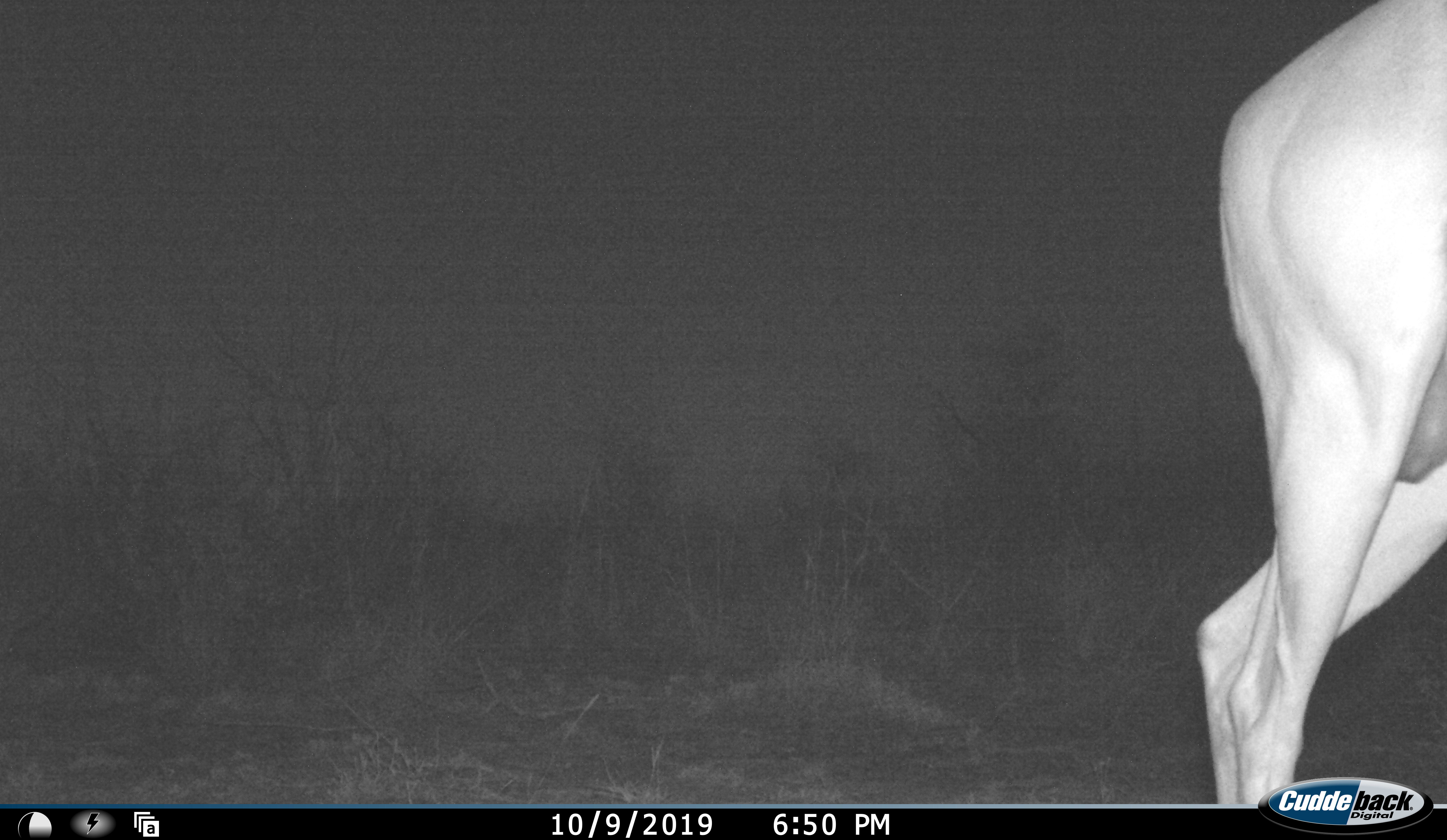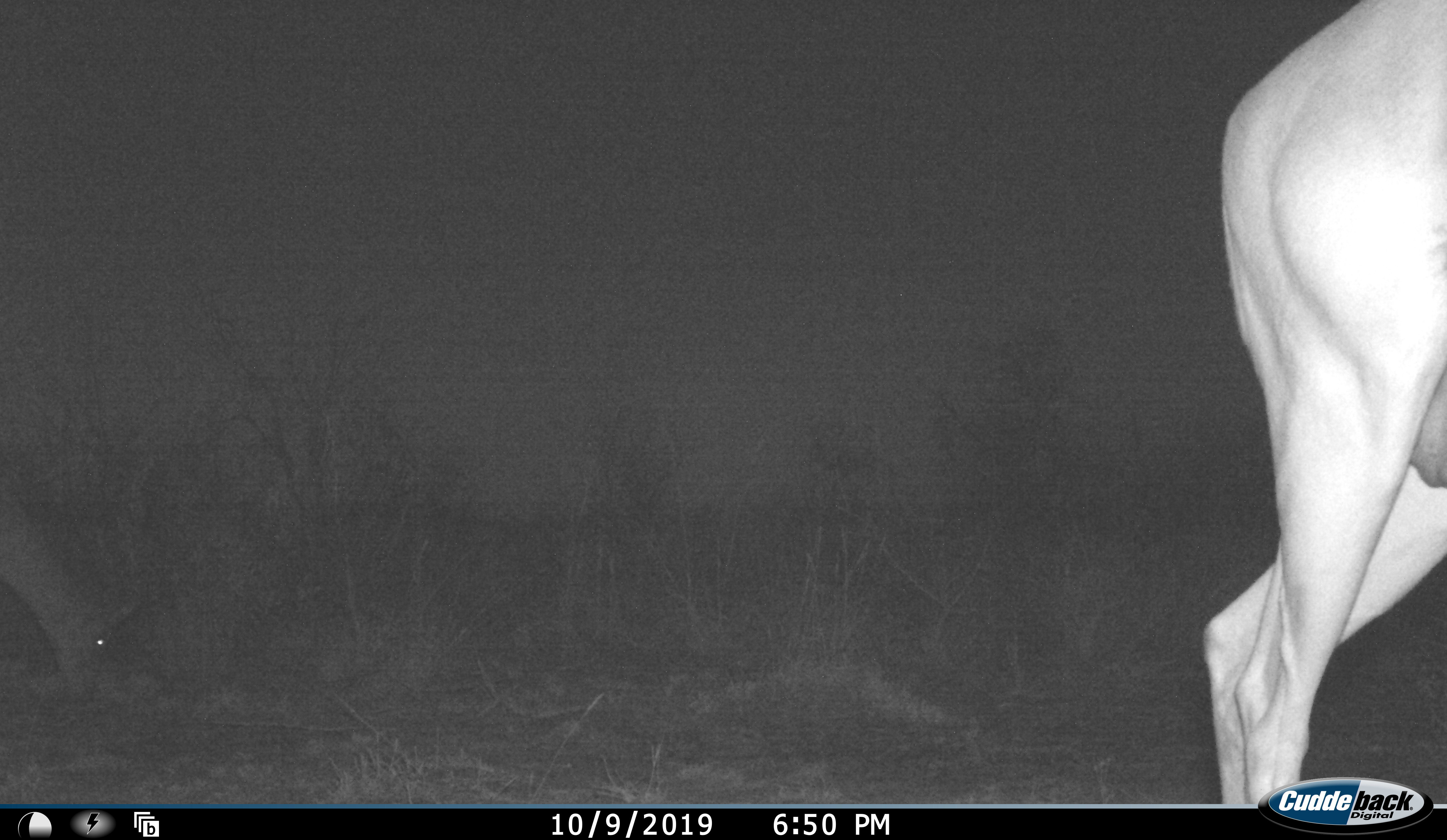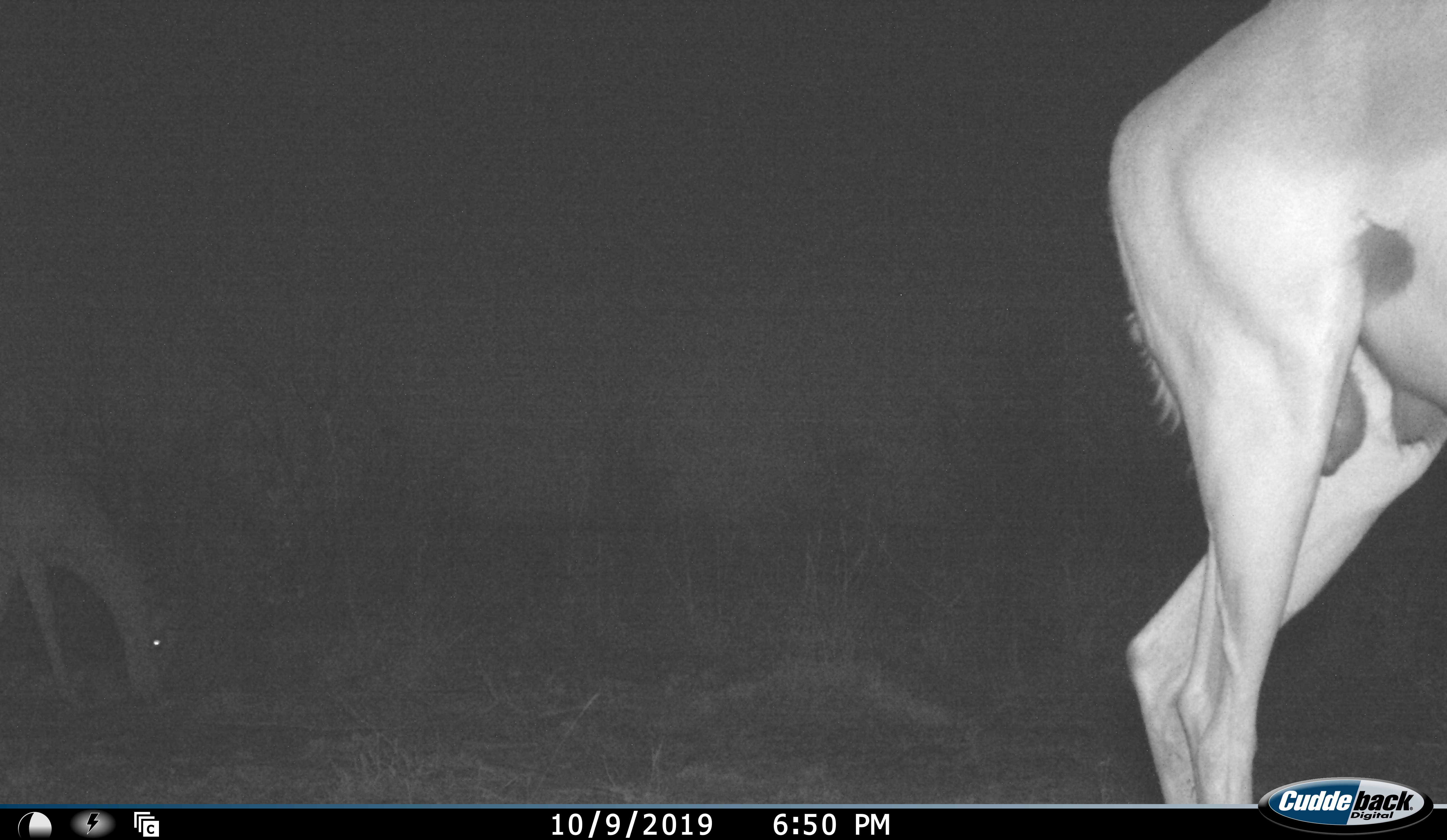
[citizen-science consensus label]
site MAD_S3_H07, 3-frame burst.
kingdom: Animalia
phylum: Chordata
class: Mammalia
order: Artiodactyla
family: Bovidae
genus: Aepyceros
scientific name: Aepyceros melampus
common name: impala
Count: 2.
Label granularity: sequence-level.